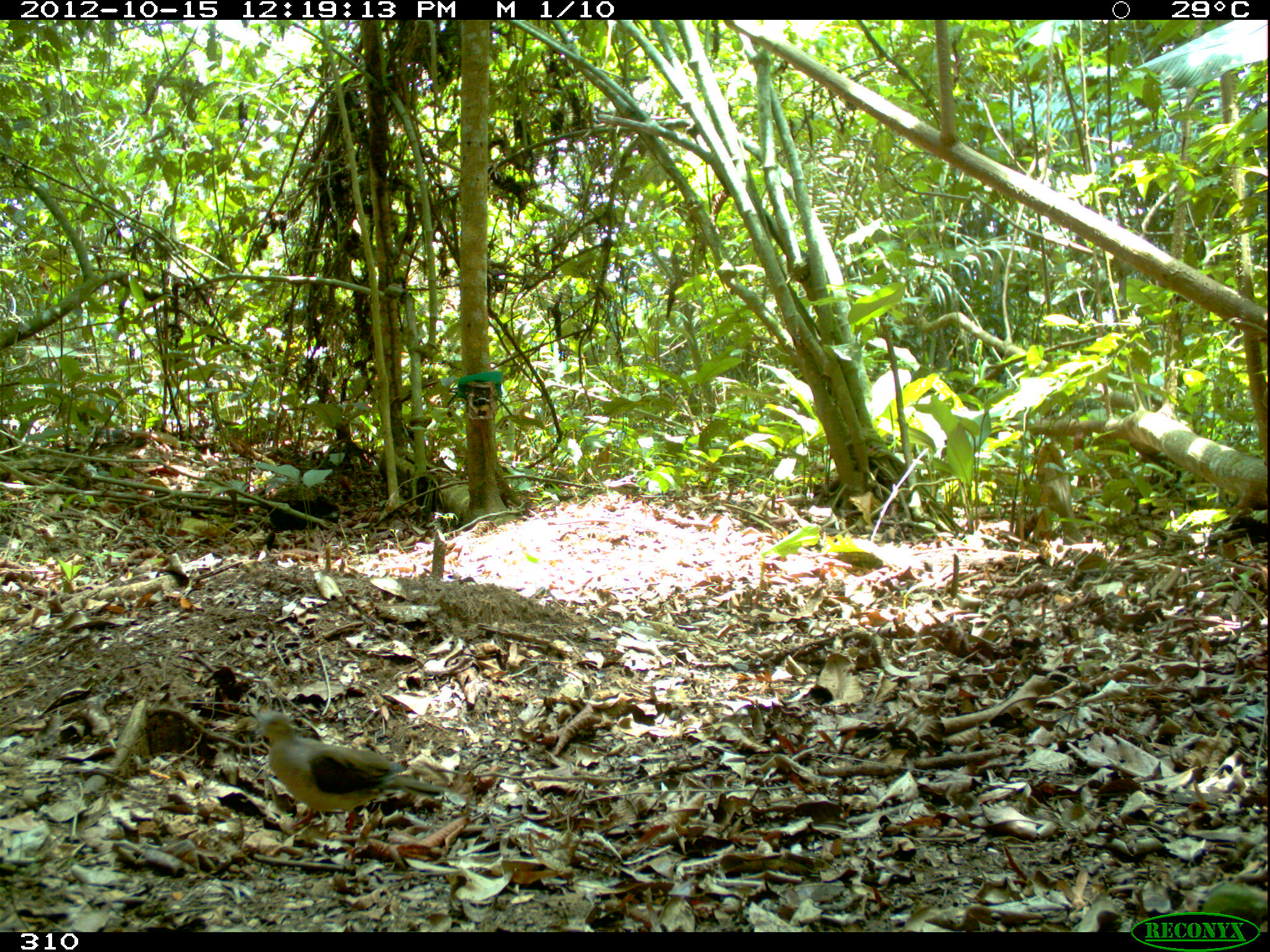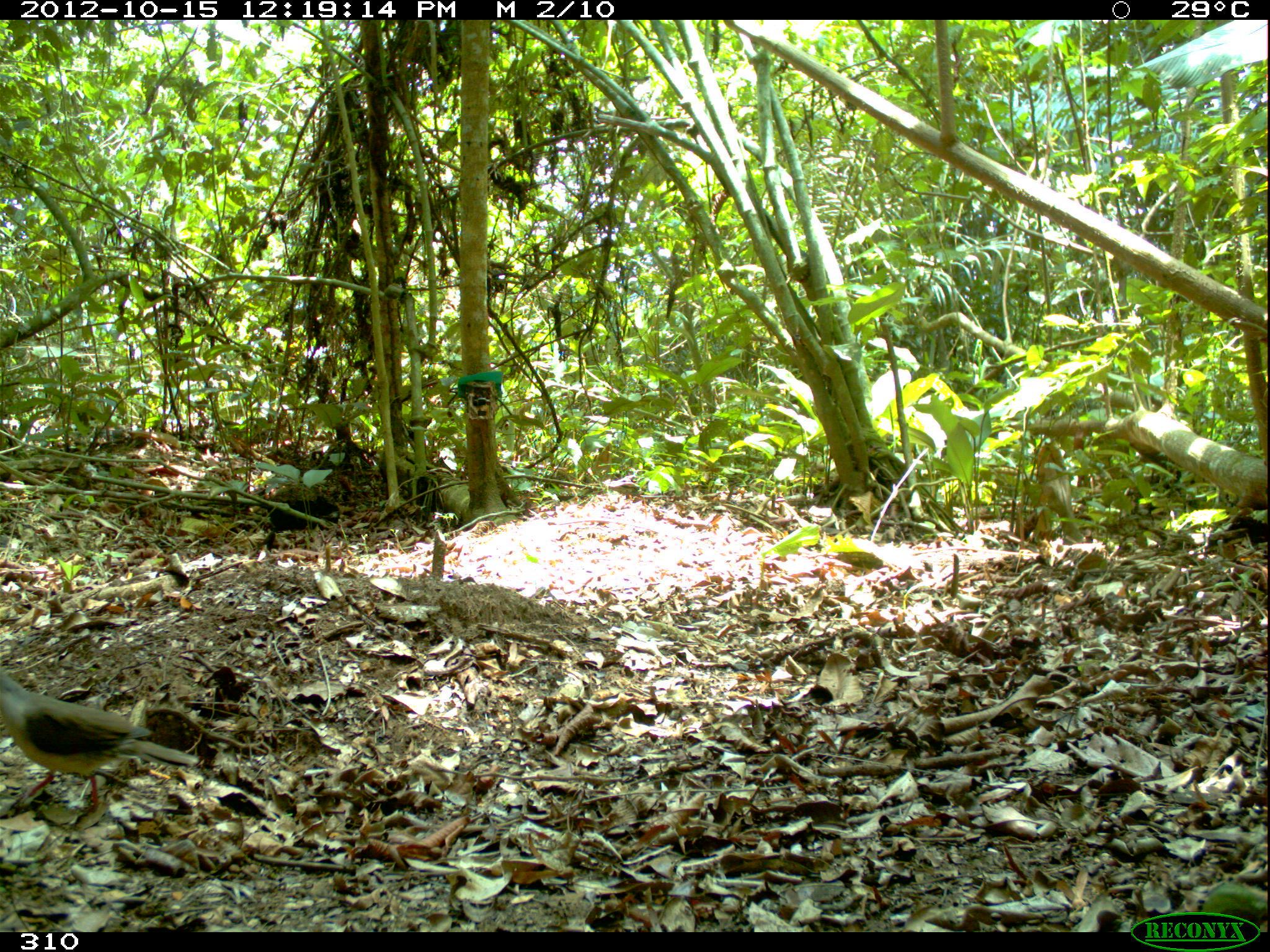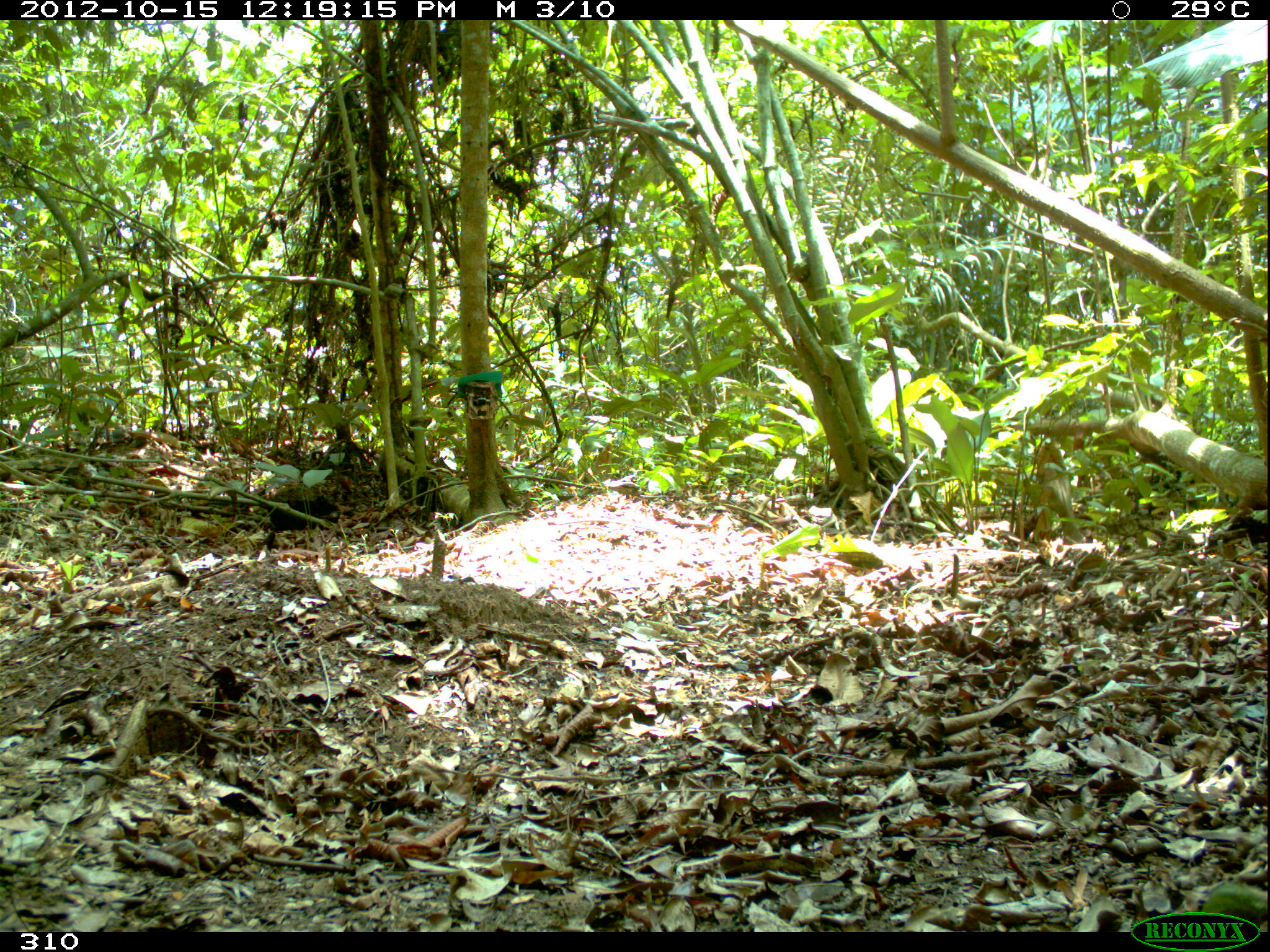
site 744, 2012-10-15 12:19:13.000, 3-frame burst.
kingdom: Animalia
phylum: Chordata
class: Aves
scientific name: Aves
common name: bird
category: unknown bird